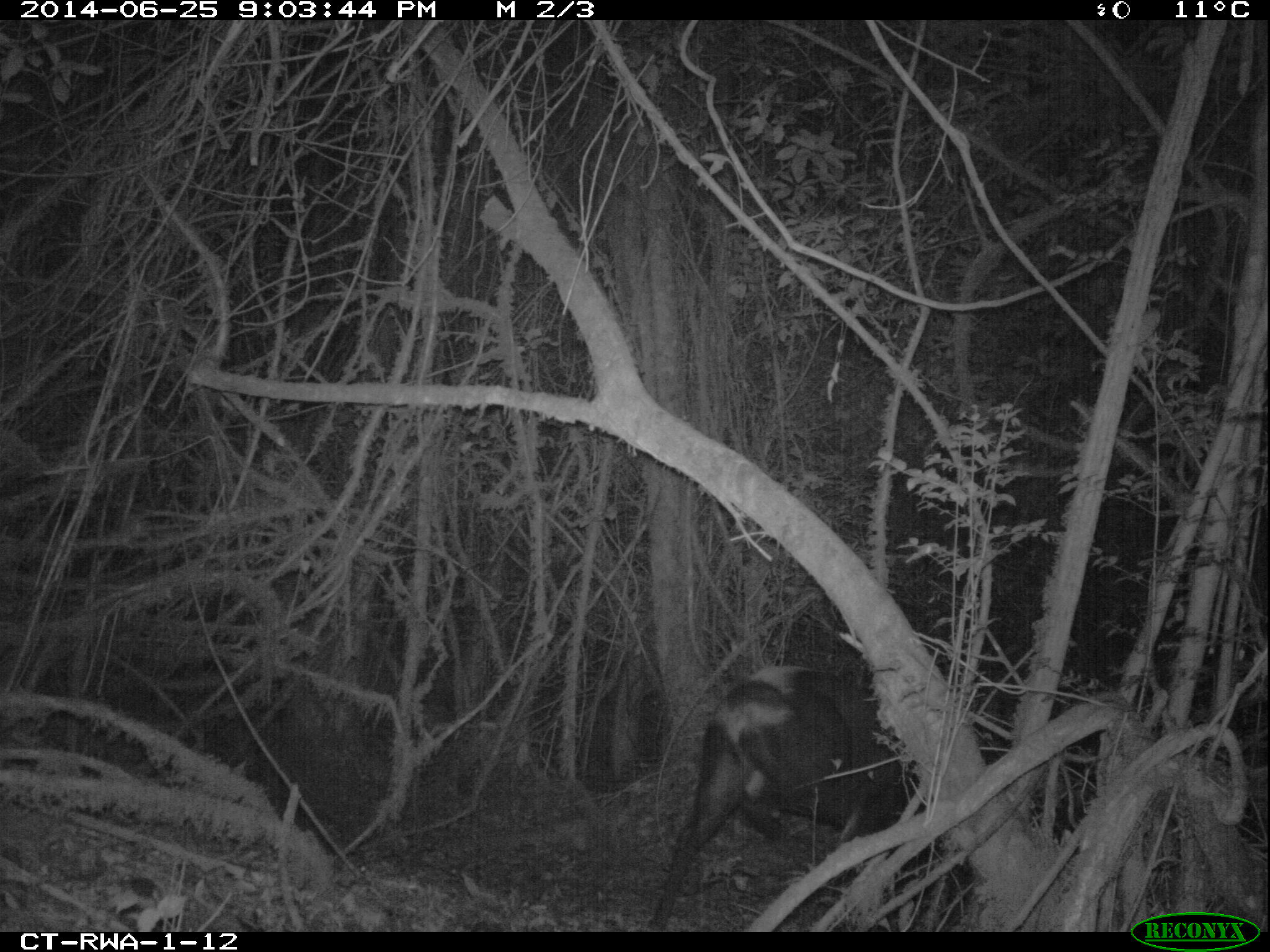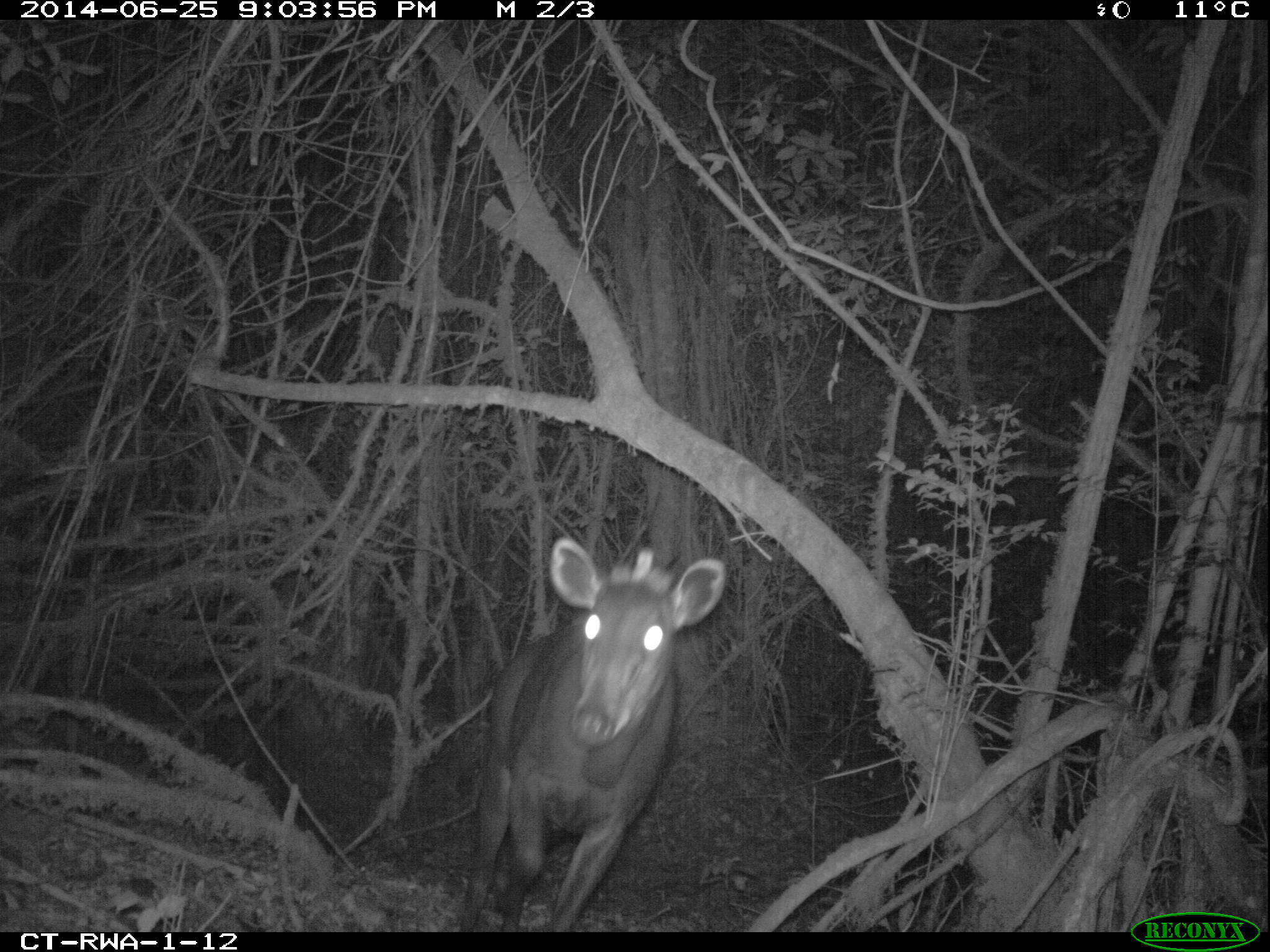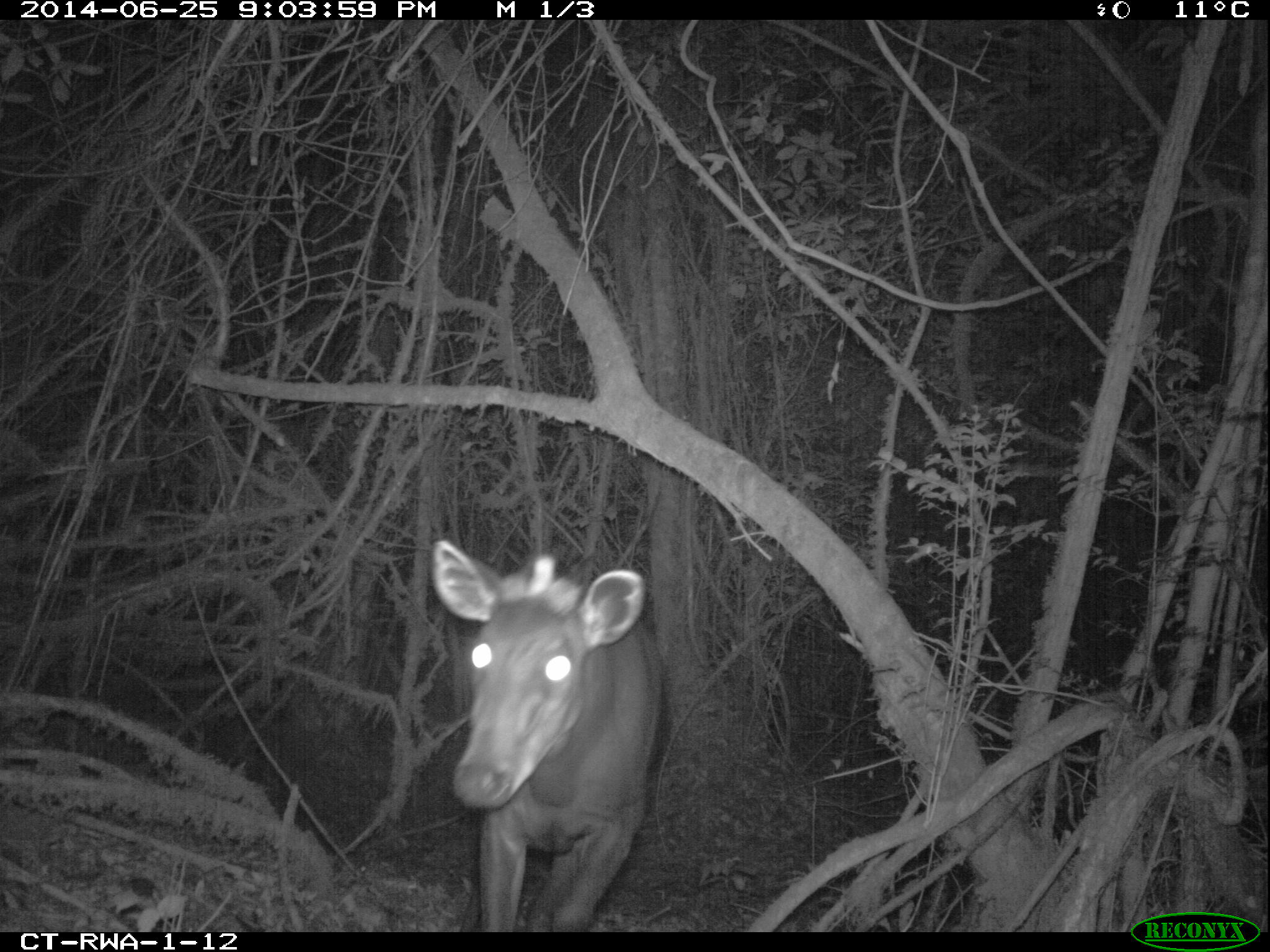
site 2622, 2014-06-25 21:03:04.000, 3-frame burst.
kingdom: Animalia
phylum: Chordata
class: Mammalia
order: Artiodactyla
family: Bovidae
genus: Cephalophus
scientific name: Cephalophus silvicultor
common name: light-backed duiker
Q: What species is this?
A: Cephalophus silvicultor (light-backed duiker).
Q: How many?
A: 1.